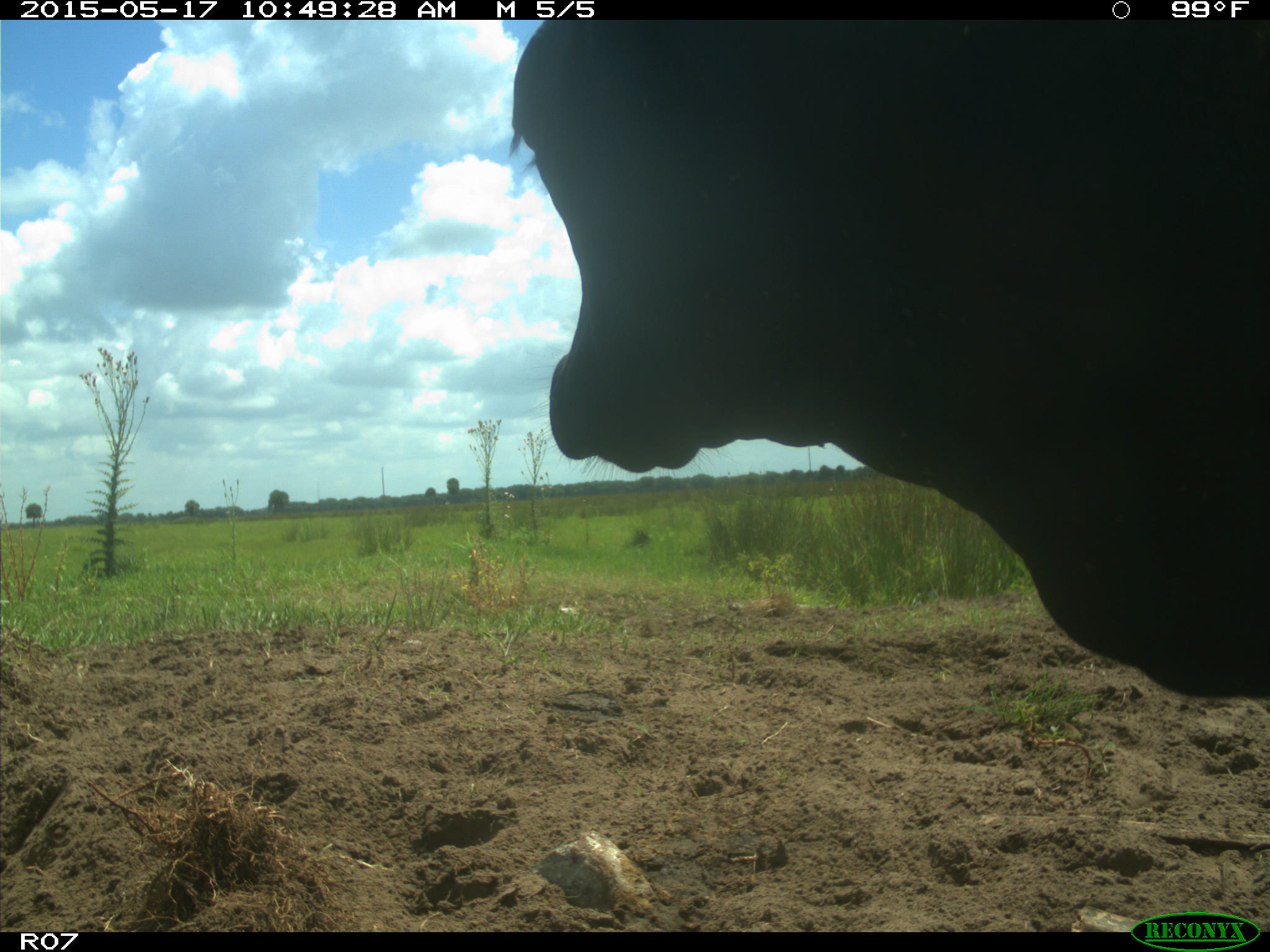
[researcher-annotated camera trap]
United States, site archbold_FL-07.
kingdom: Animalia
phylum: Chordata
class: Mammalia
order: Artiodactyla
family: Bovidae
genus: Bos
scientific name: Bos taurus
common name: domestic cow